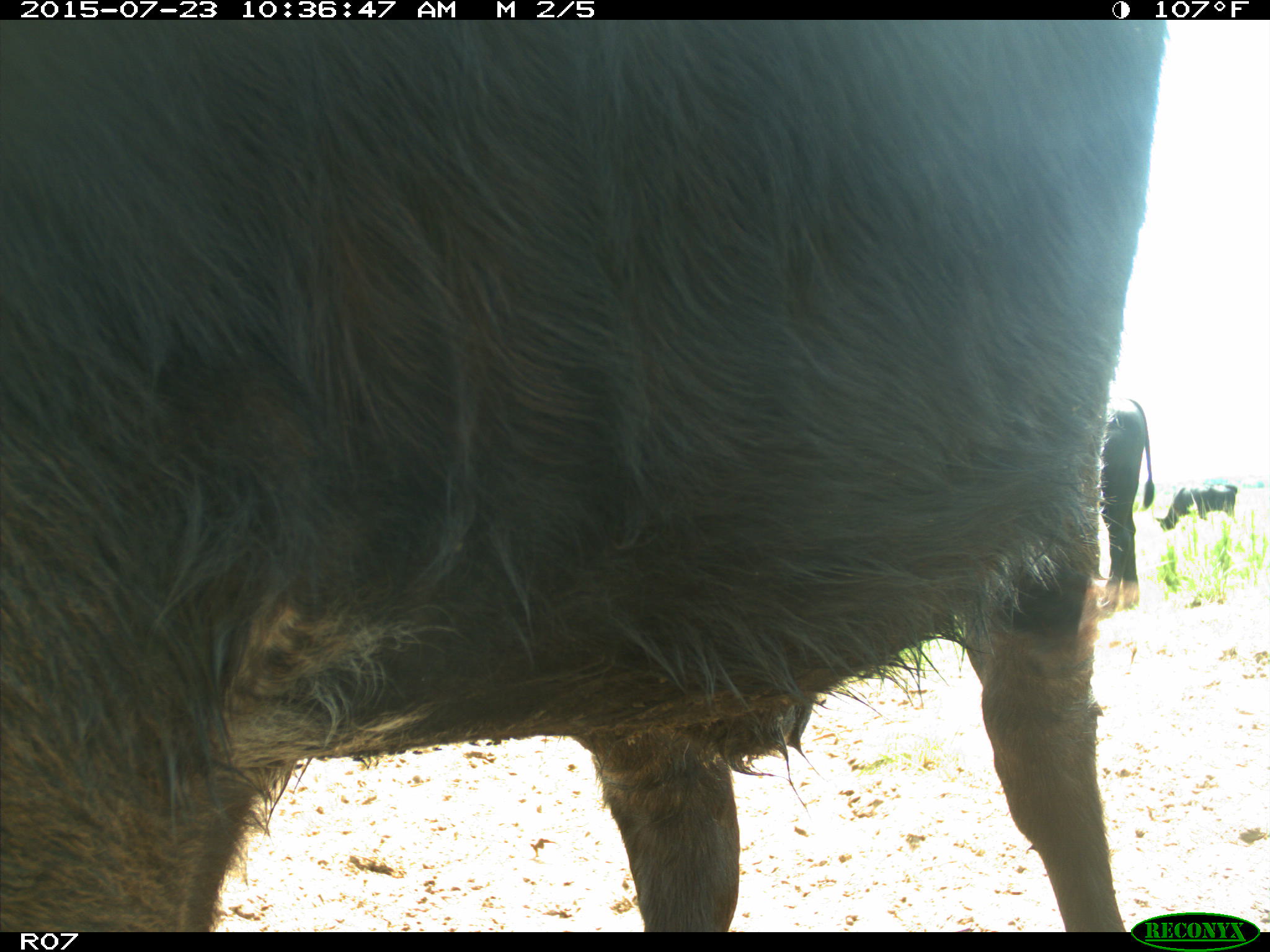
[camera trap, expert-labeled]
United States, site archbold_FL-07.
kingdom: Animalia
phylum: Chordata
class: Mammalia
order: Artiodactyla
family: Bovidae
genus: Bos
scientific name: Bos taurus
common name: domestic cow